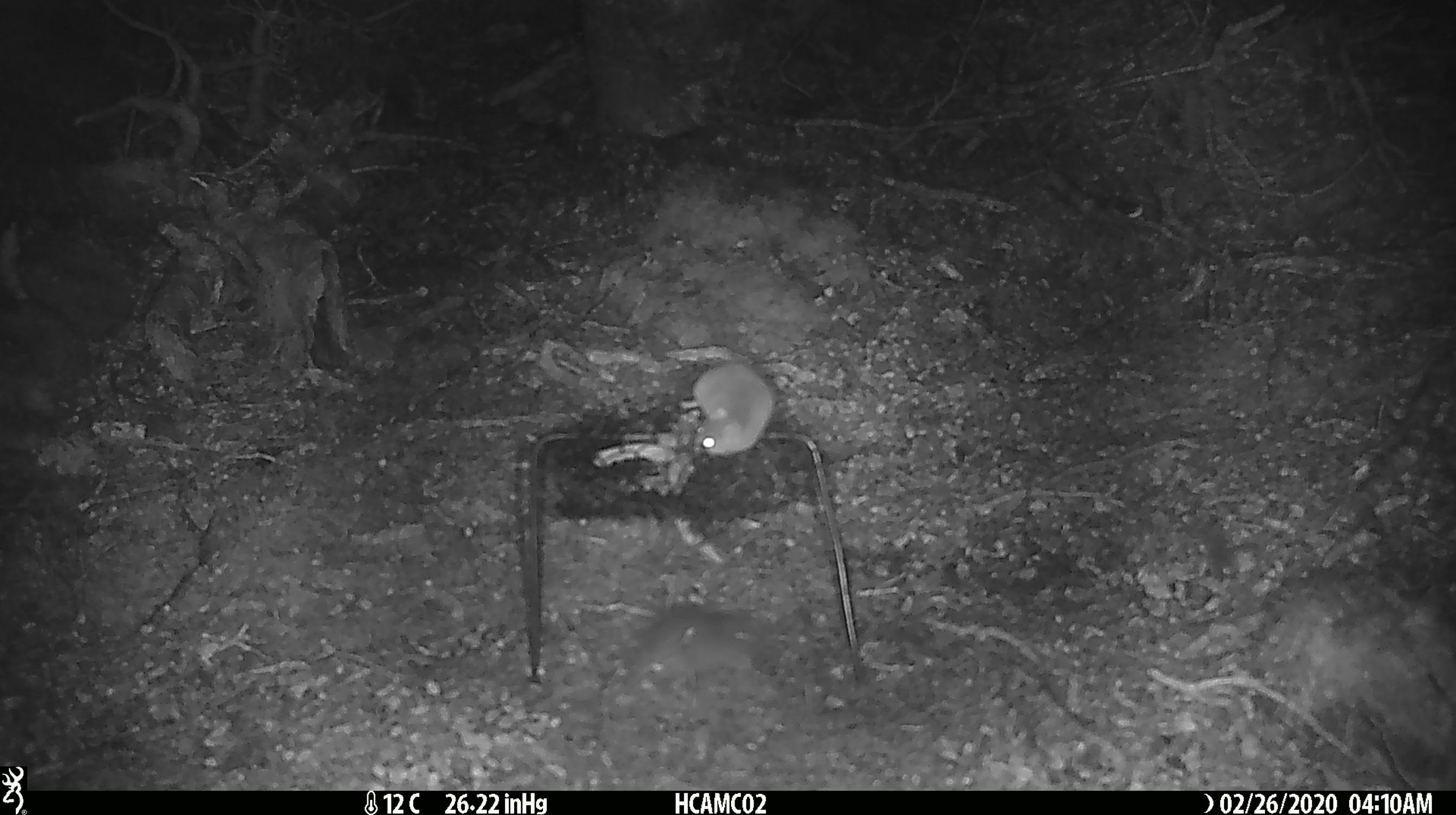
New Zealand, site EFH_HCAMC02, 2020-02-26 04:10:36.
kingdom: Animalia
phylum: Chordata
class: Mammalia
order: Rodentia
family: Muridae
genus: Mus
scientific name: Mus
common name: mouse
Mouse (Mus).